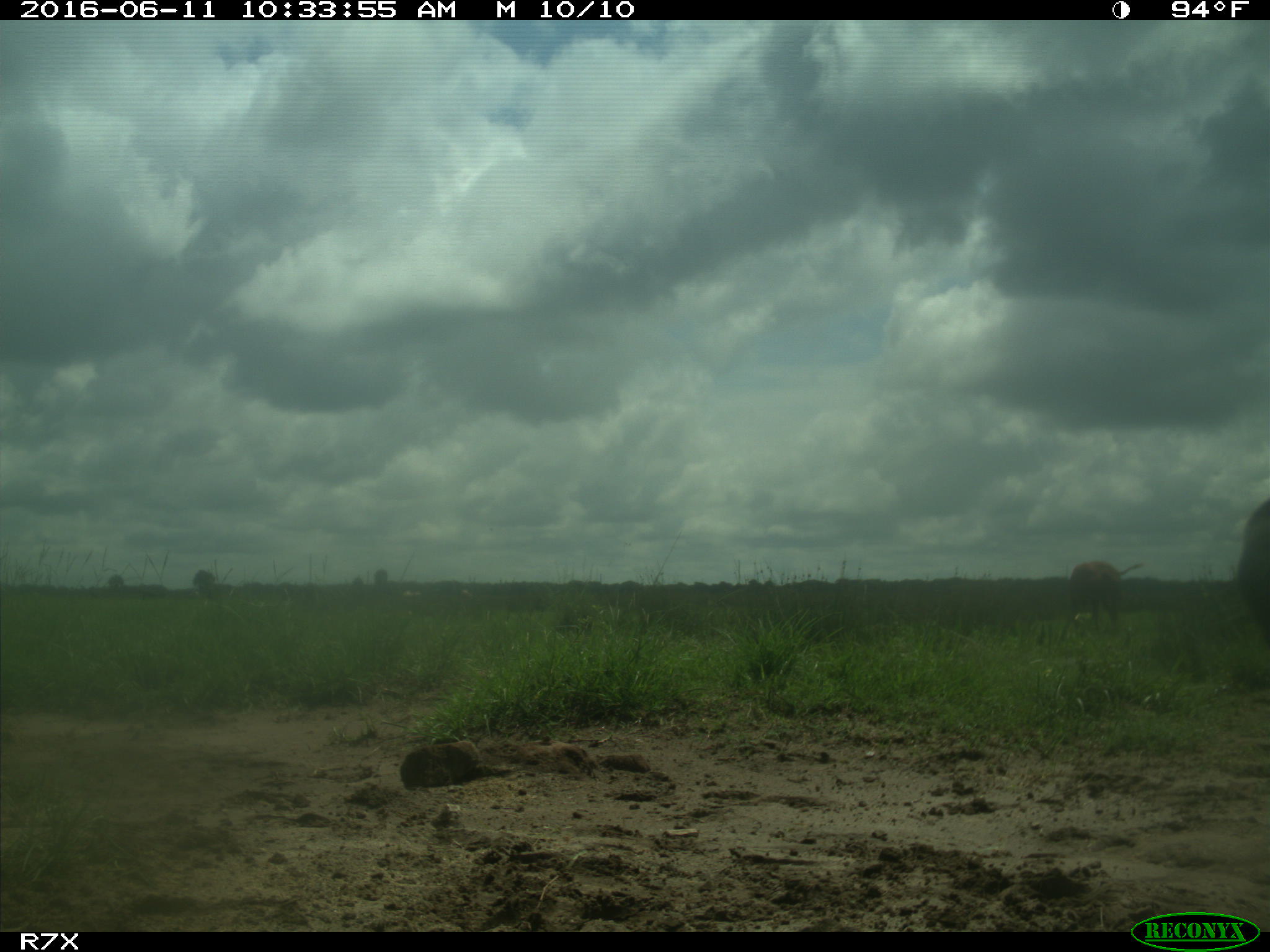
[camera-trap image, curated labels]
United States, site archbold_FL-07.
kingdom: Animalia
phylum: Chordata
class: Mammalia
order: Artiodactyla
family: Bovidae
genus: Bos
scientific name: Bos taurus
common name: domestic cow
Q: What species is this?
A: Bos taurus (domestic cow).